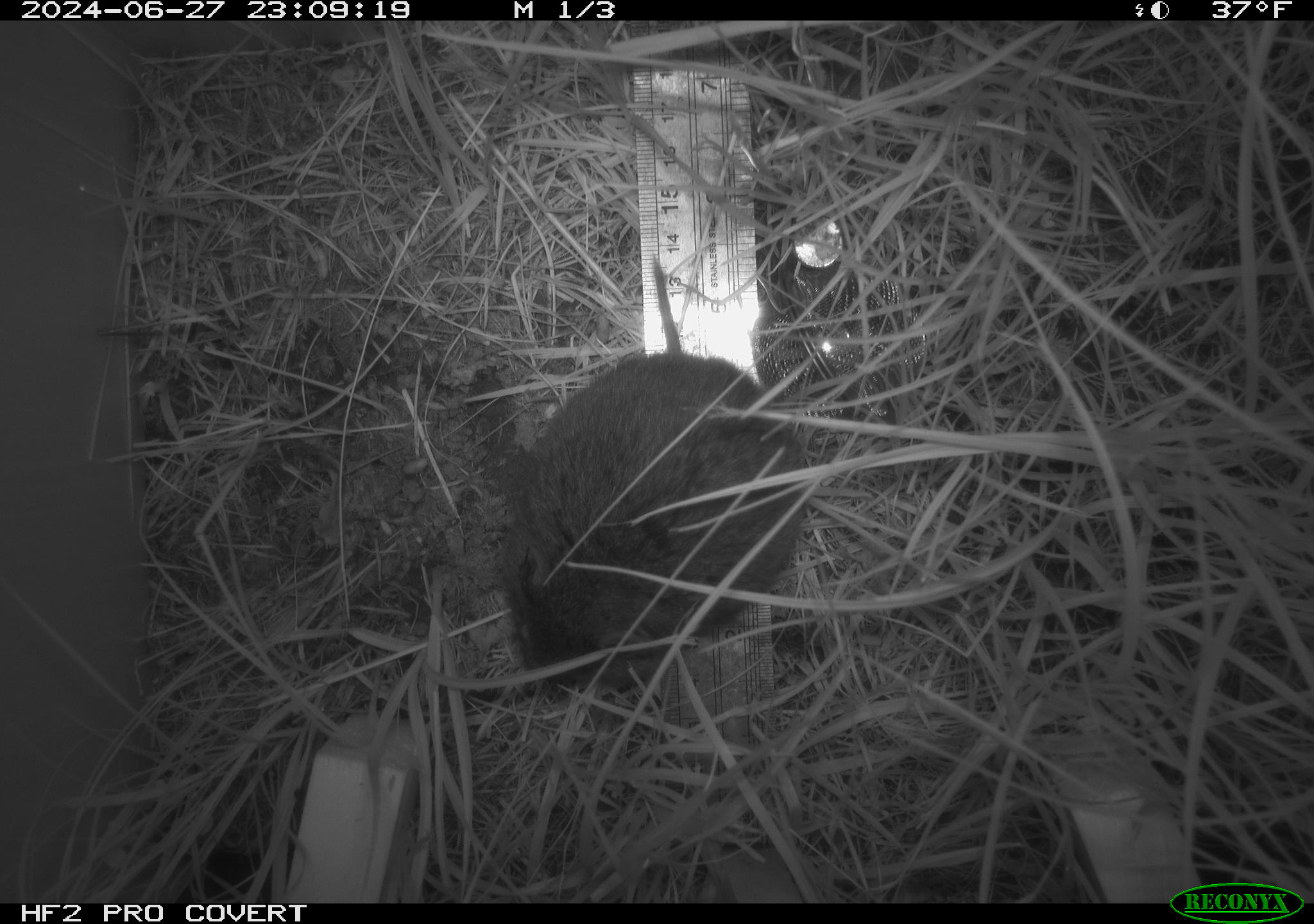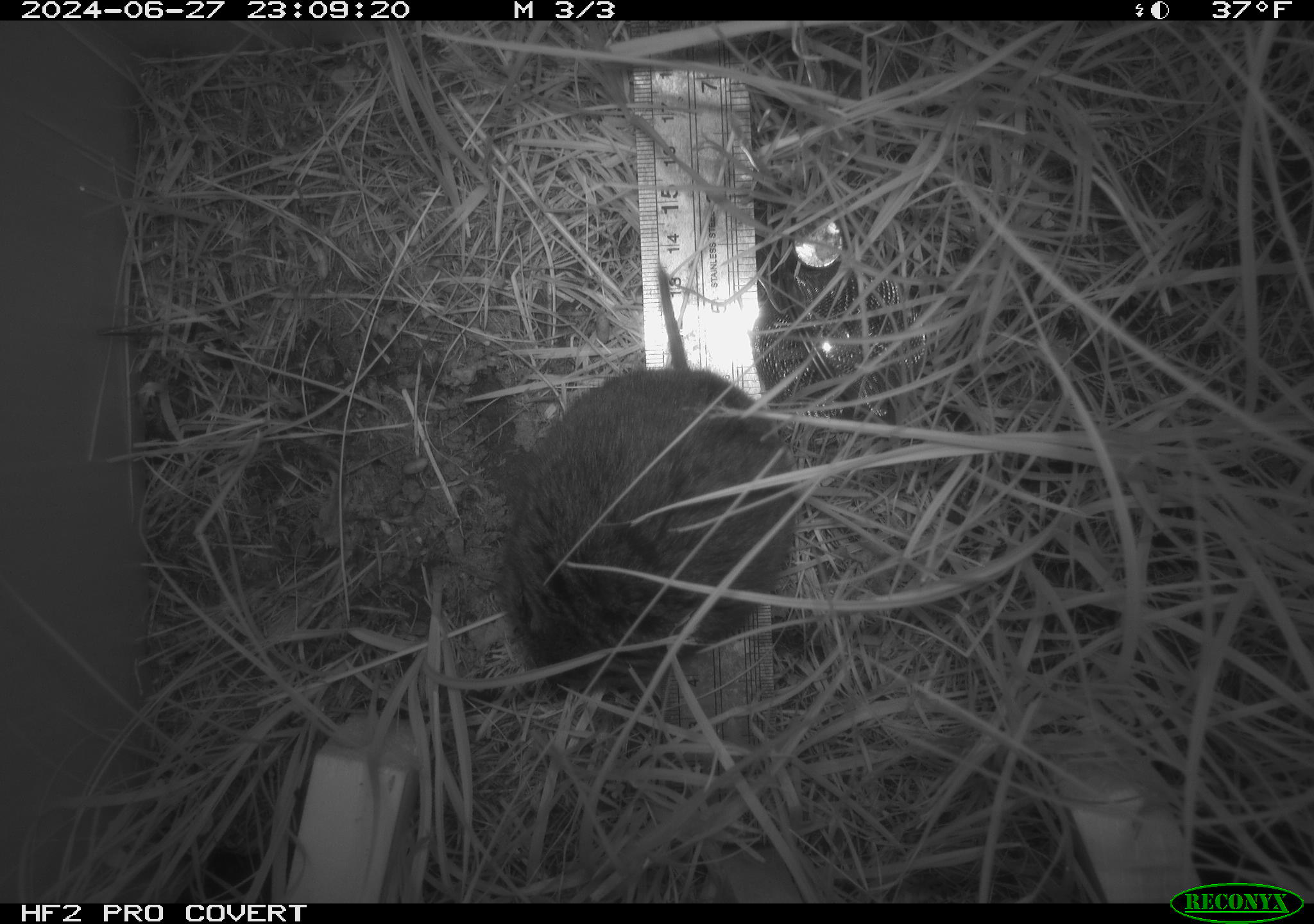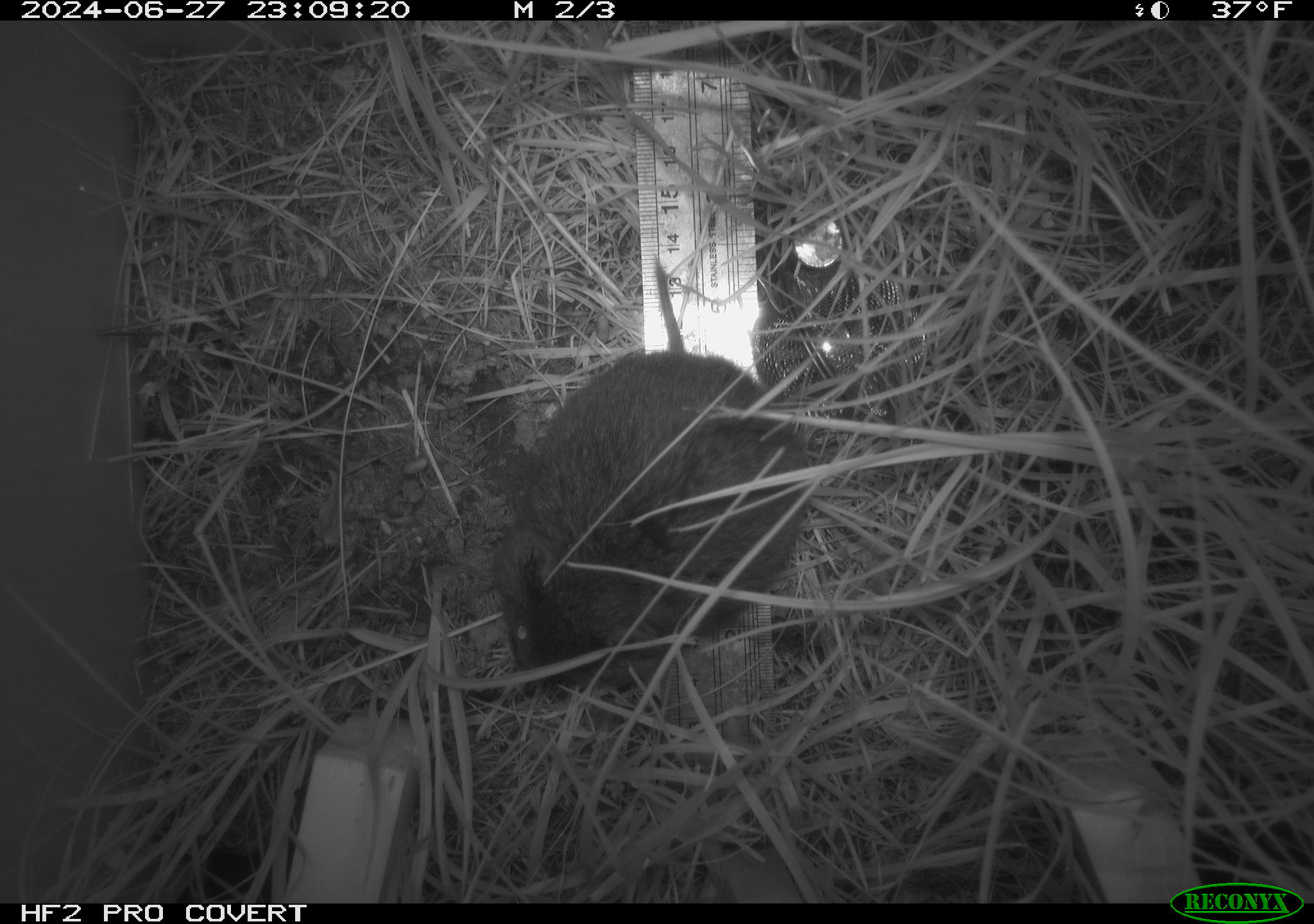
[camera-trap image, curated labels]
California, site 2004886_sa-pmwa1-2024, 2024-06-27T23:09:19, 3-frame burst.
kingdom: Animalia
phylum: Chordata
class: Mammalia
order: Rodentia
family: Cricetidae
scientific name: Arvicolinae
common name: voles, lemmings, and muskrats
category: arvicolinae subfamily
Arvicolinae subfamily (voles, lemmings, and muskrats) (Arvicolinae).